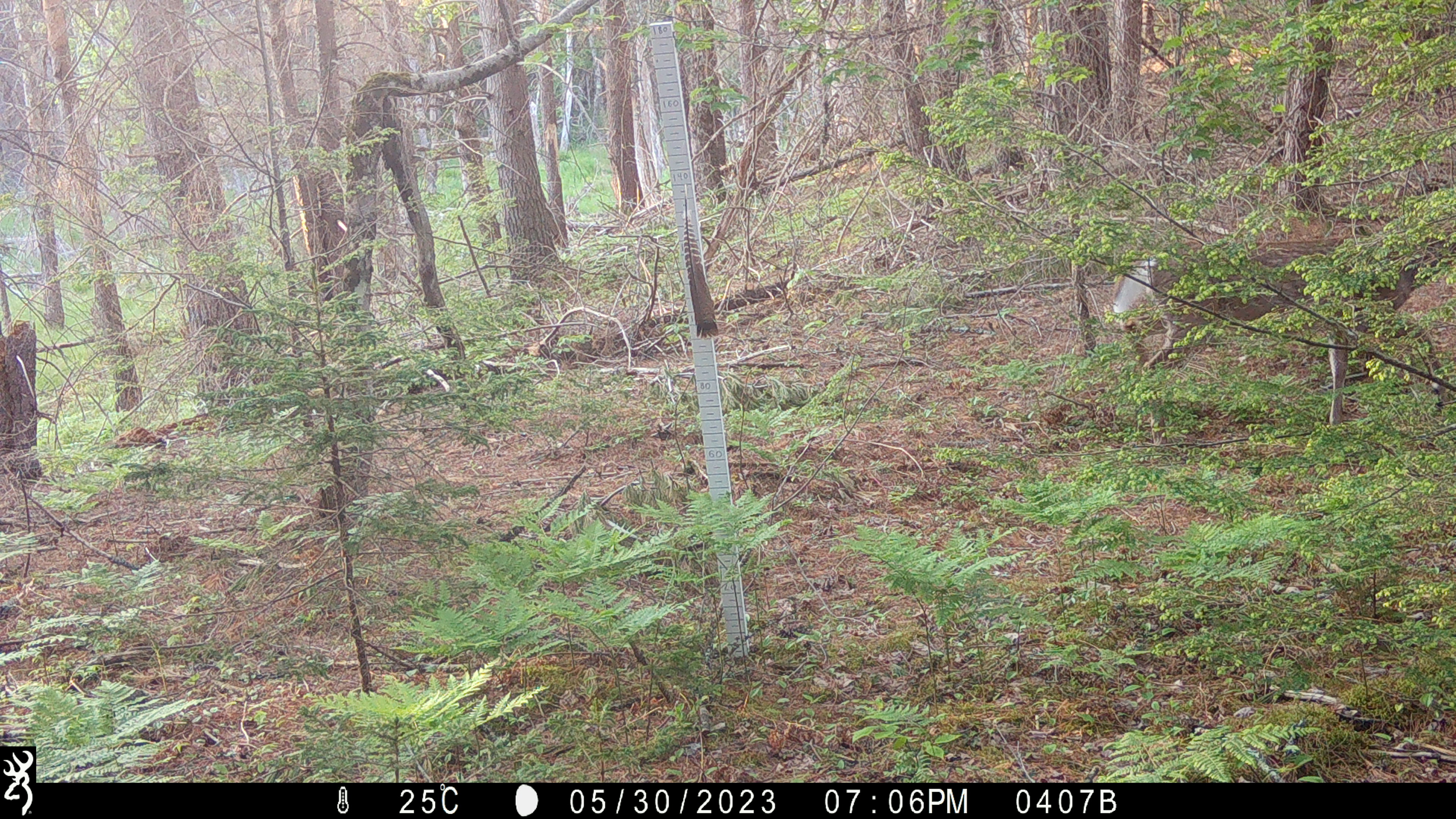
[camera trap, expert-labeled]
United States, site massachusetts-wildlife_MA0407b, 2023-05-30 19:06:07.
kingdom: Animalia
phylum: Chordata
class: Mammalia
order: Artiodactyla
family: Cervidae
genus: Odocoileus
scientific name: Odocoileus virginianus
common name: white-tailed deer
White-tailed deer (Odocoileus virginianus).